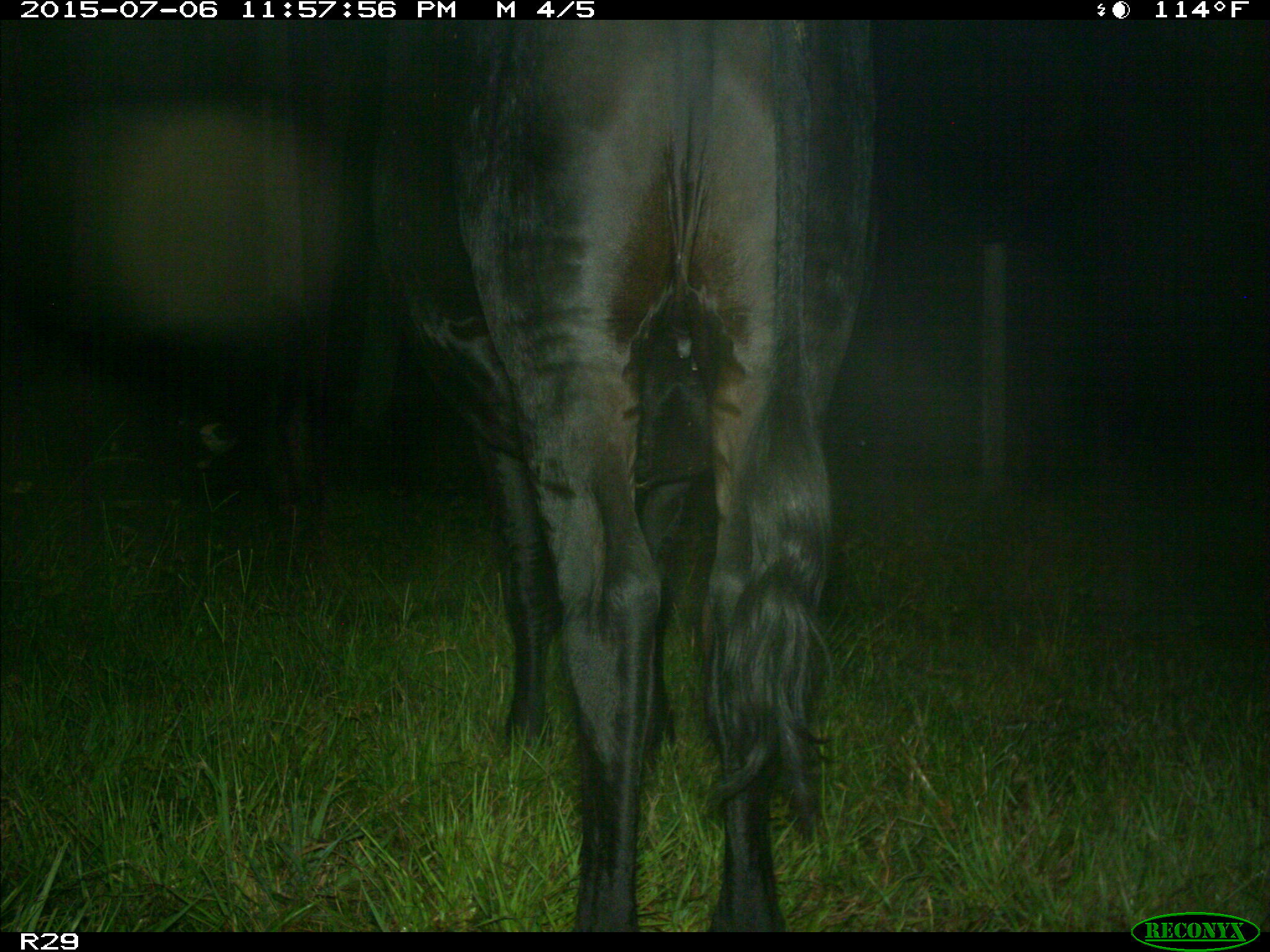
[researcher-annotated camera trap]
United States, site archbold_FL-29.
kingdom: Animalia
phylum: Chordata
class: Mammalia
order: Artiodactyla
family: Bovidae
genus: Bos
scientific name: Bos taurus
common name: domestic cow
Bos taurus (domestic cow).